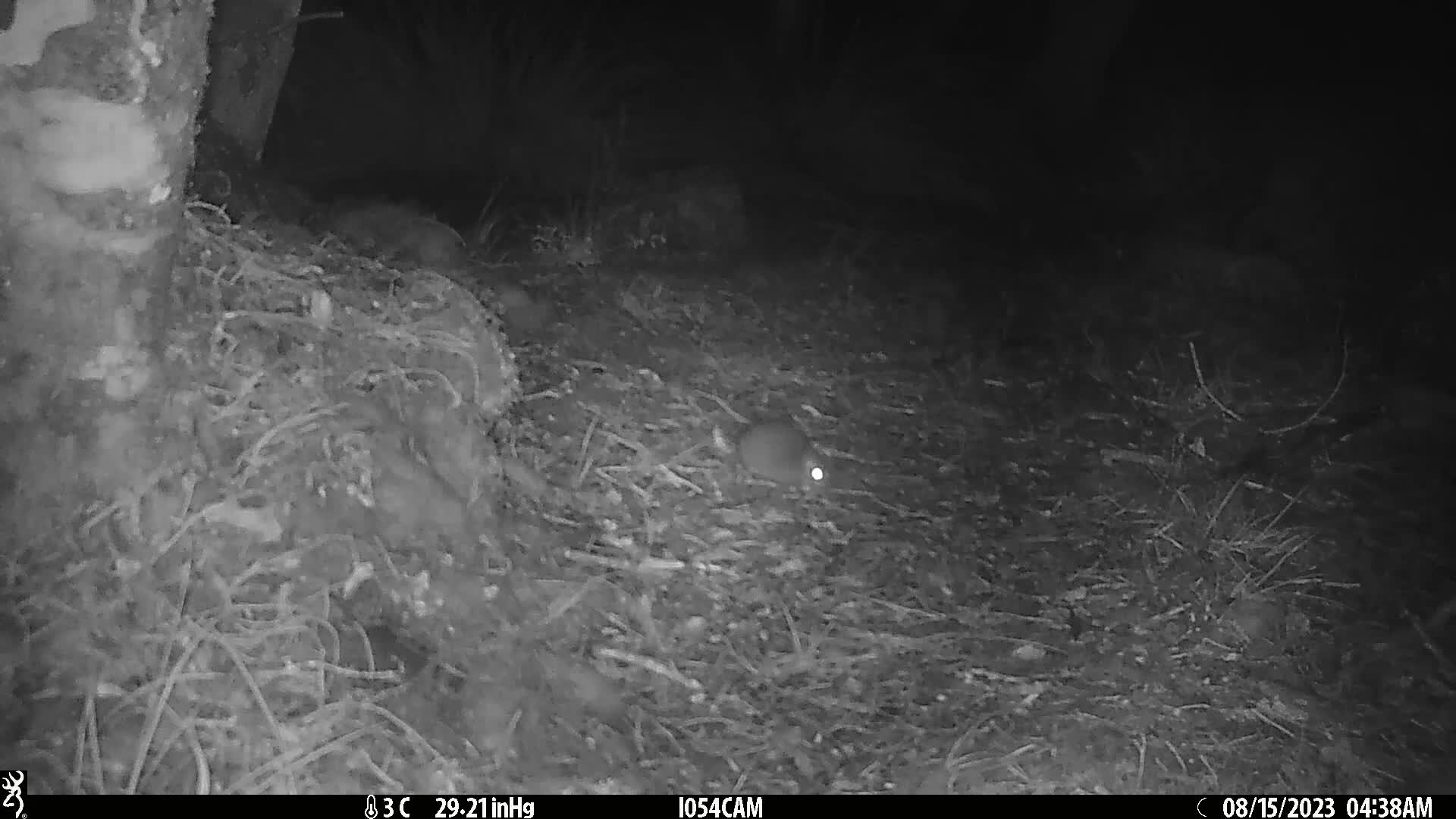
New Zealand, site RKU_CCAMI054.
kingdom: Animalia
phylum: Chordata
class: Mammalia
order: Rodentia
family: Muridae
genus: Rattus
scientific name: Rattus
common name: rat